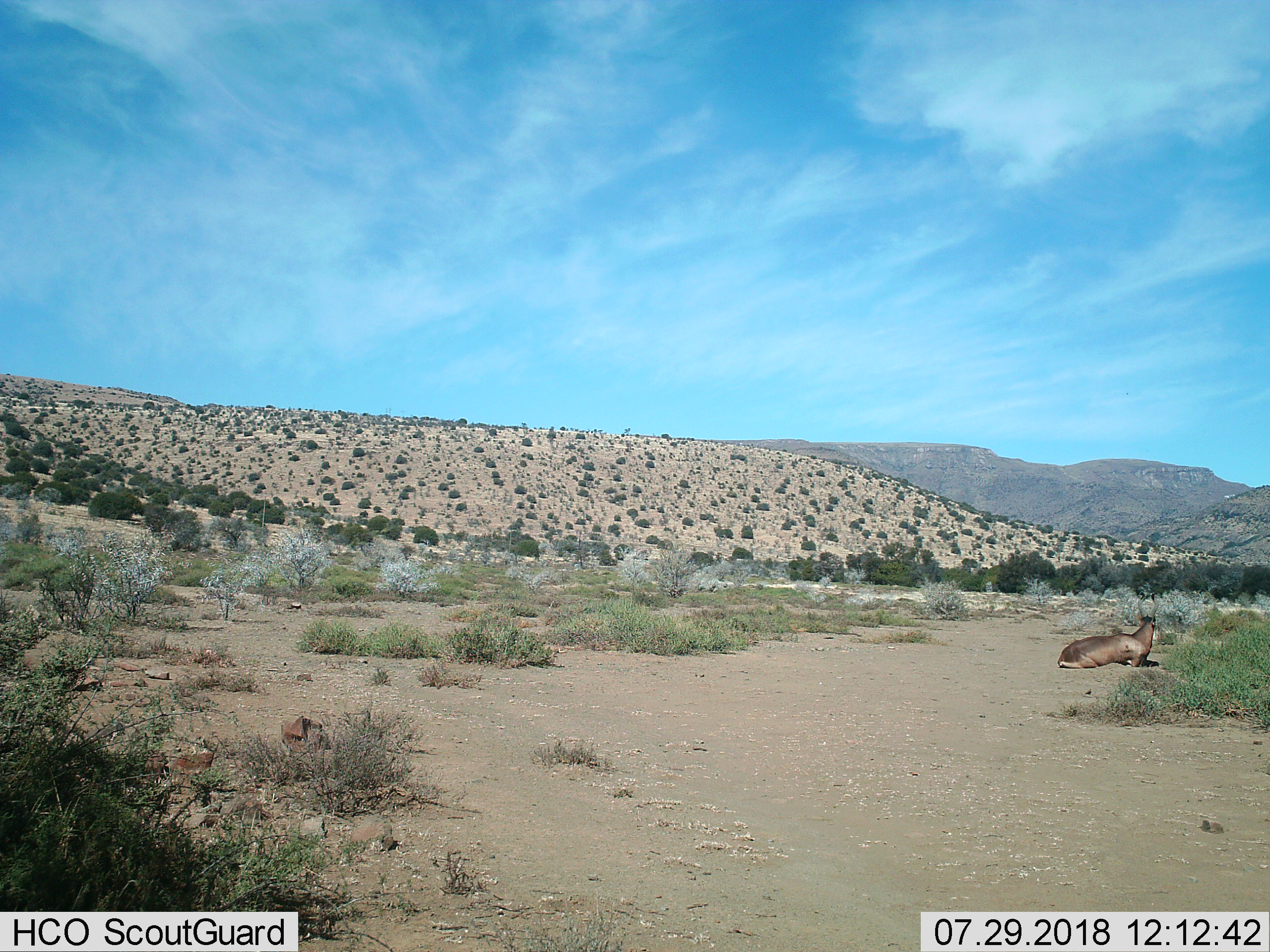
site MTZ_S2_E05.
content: unidentified animal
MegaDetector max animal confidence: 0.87